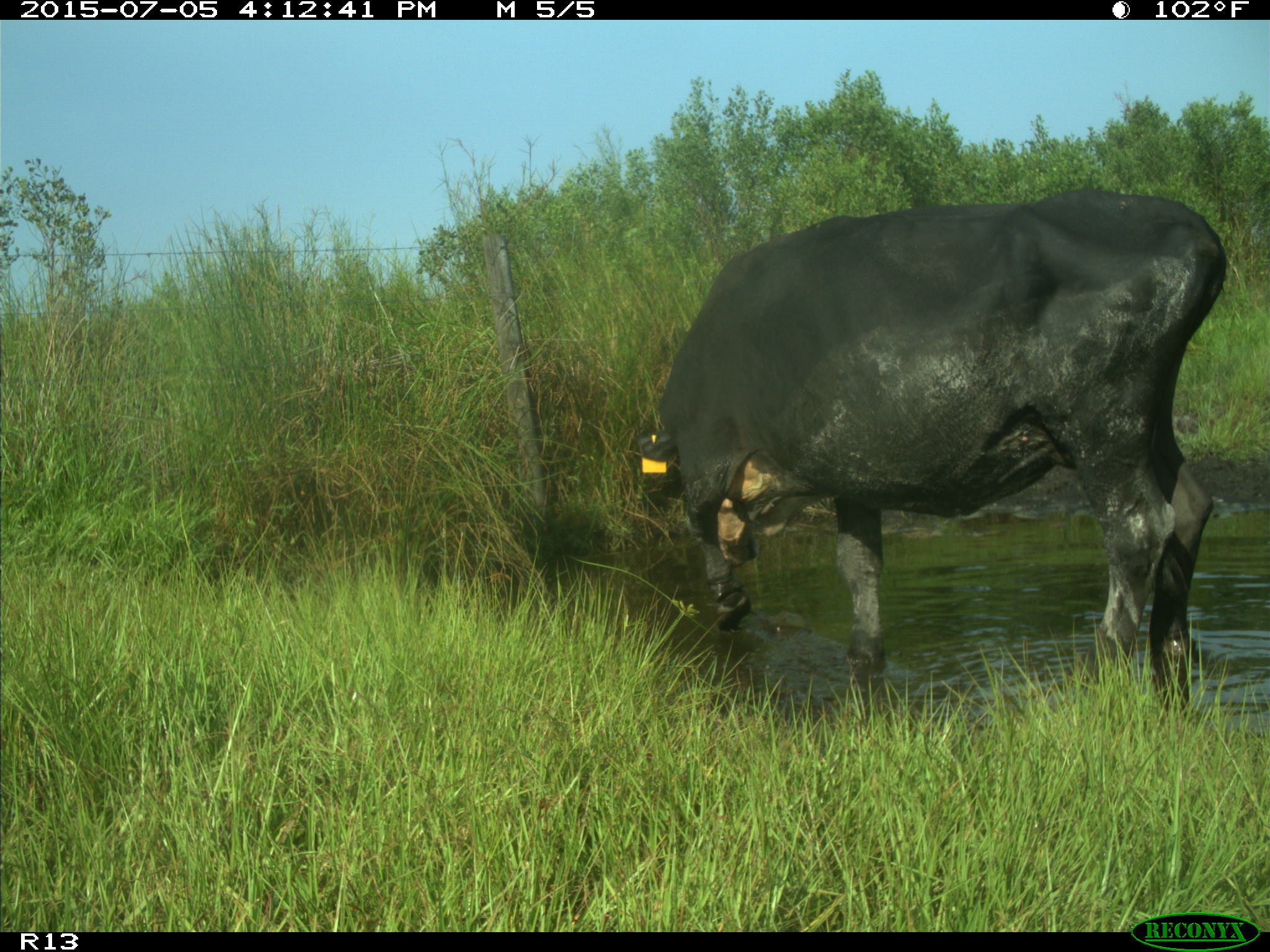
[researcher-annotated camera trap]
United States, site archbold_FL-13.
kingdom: Animalia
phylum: Chordata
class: Mammalia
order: Artiodactyla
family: Bovidae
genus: Bos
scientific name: Bos taurus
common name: domestic cow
Bos taurus (domestic cow).